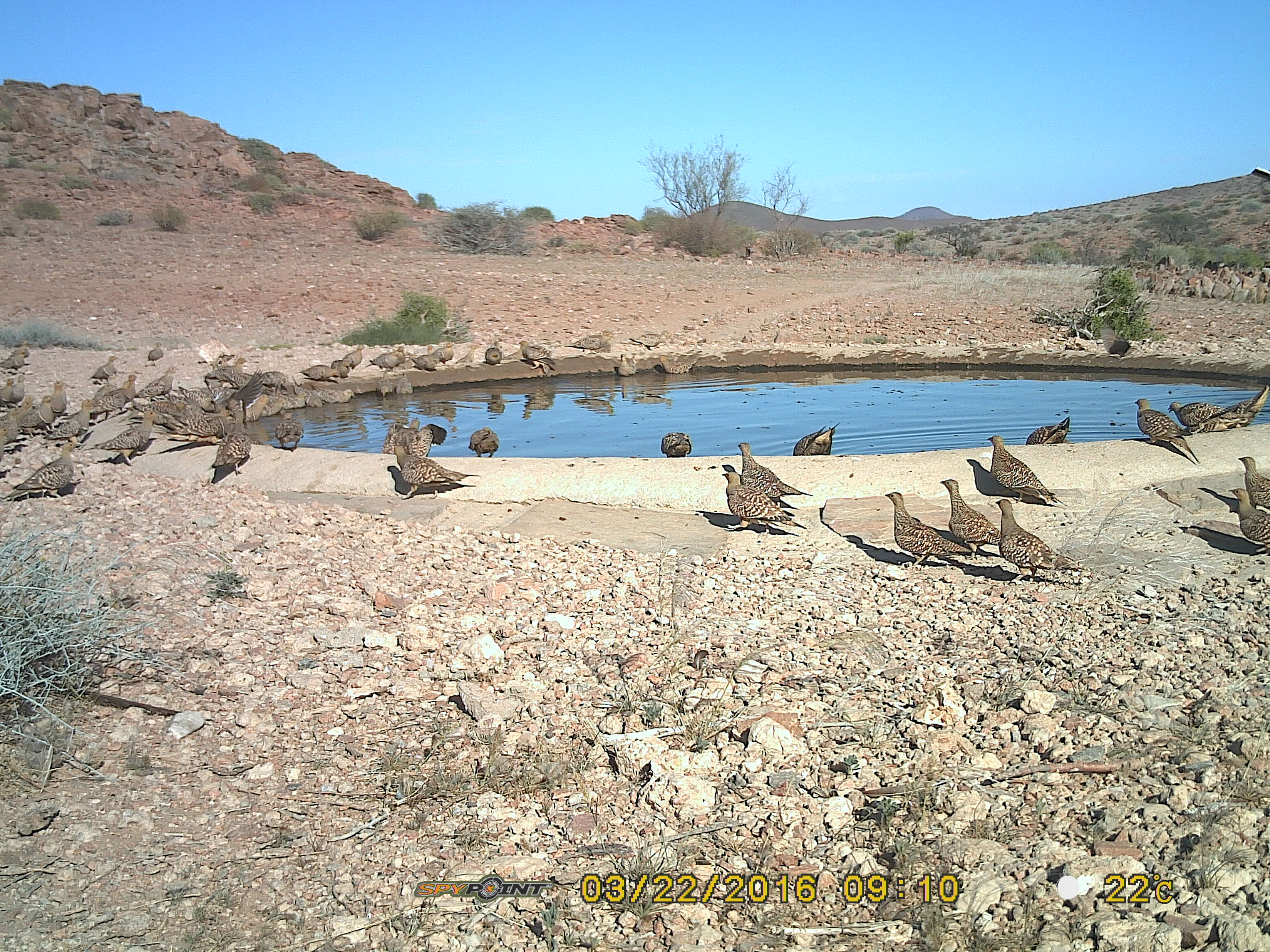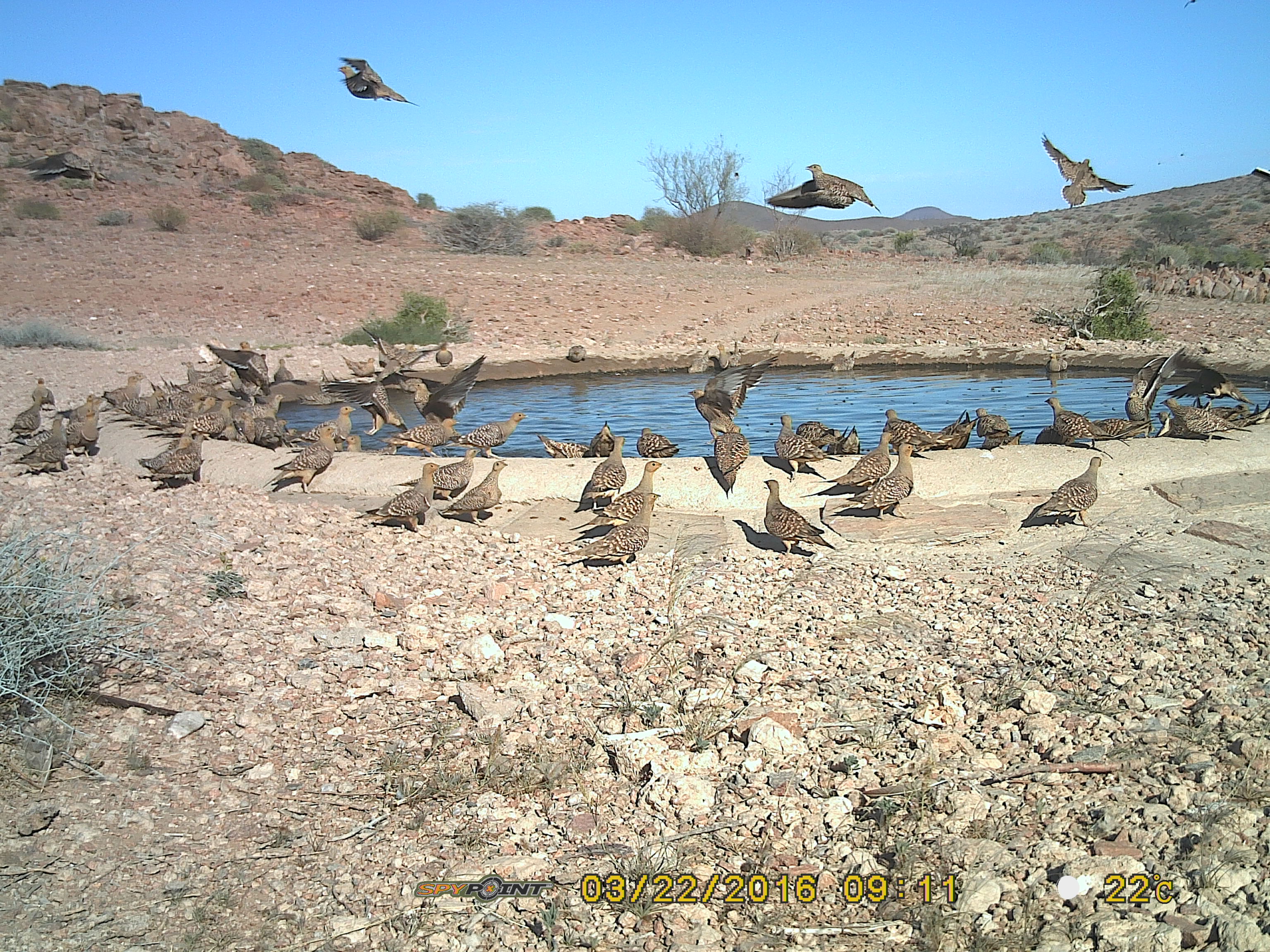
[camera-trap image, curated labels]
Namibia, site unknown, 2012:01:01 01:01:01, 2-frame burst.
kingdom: Animalia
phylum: Chordata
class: Aves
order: Pterocliformes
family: Pteroclidae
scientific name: Pteroclidae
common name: sandgrouse